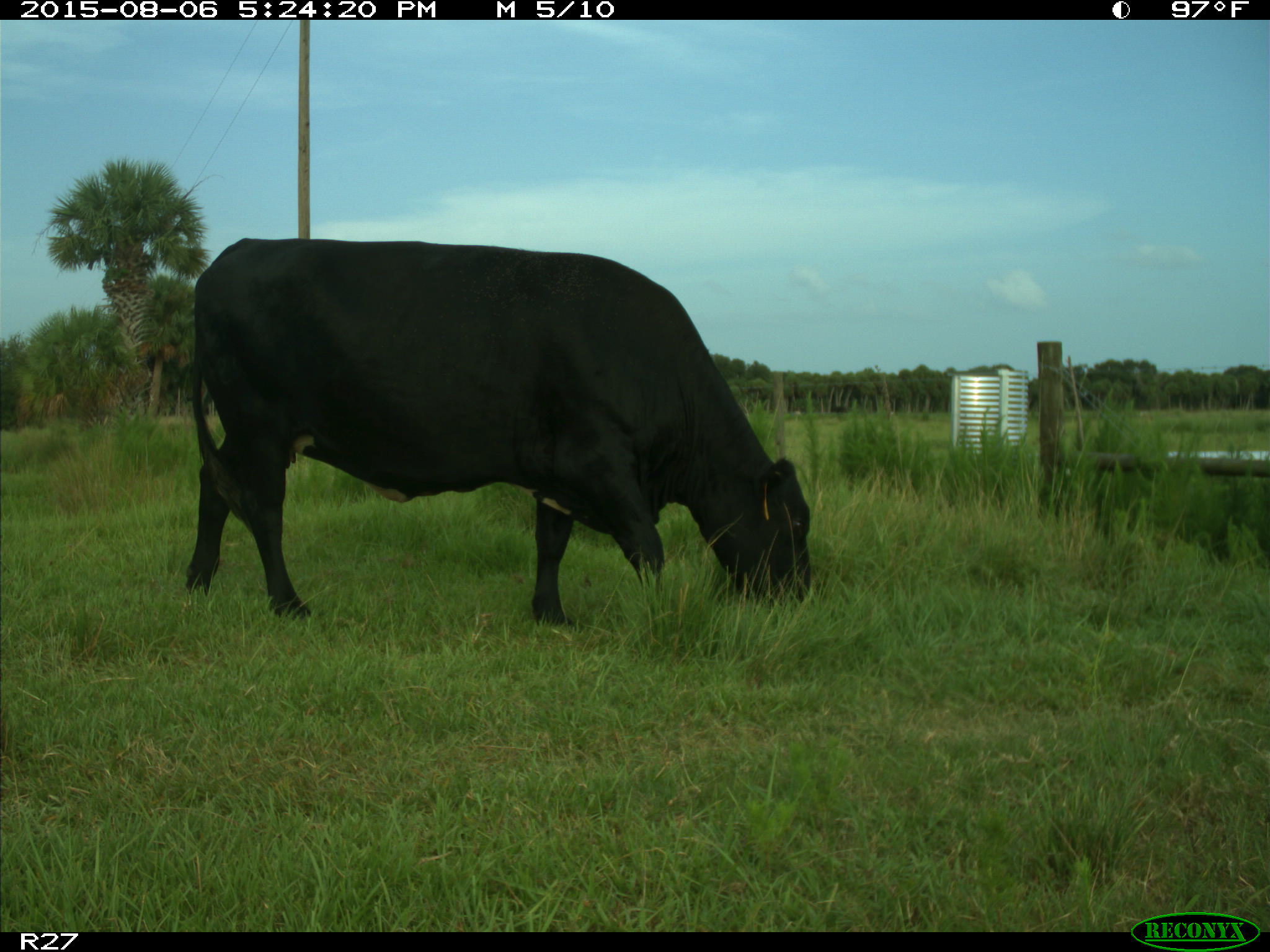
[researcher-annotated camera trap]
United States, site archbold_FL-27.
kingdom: Animalia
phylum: Chordata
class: Mammalia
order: Artiodactyla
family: Bovidae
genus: Bos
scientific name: Bos taurus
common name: domestic cow